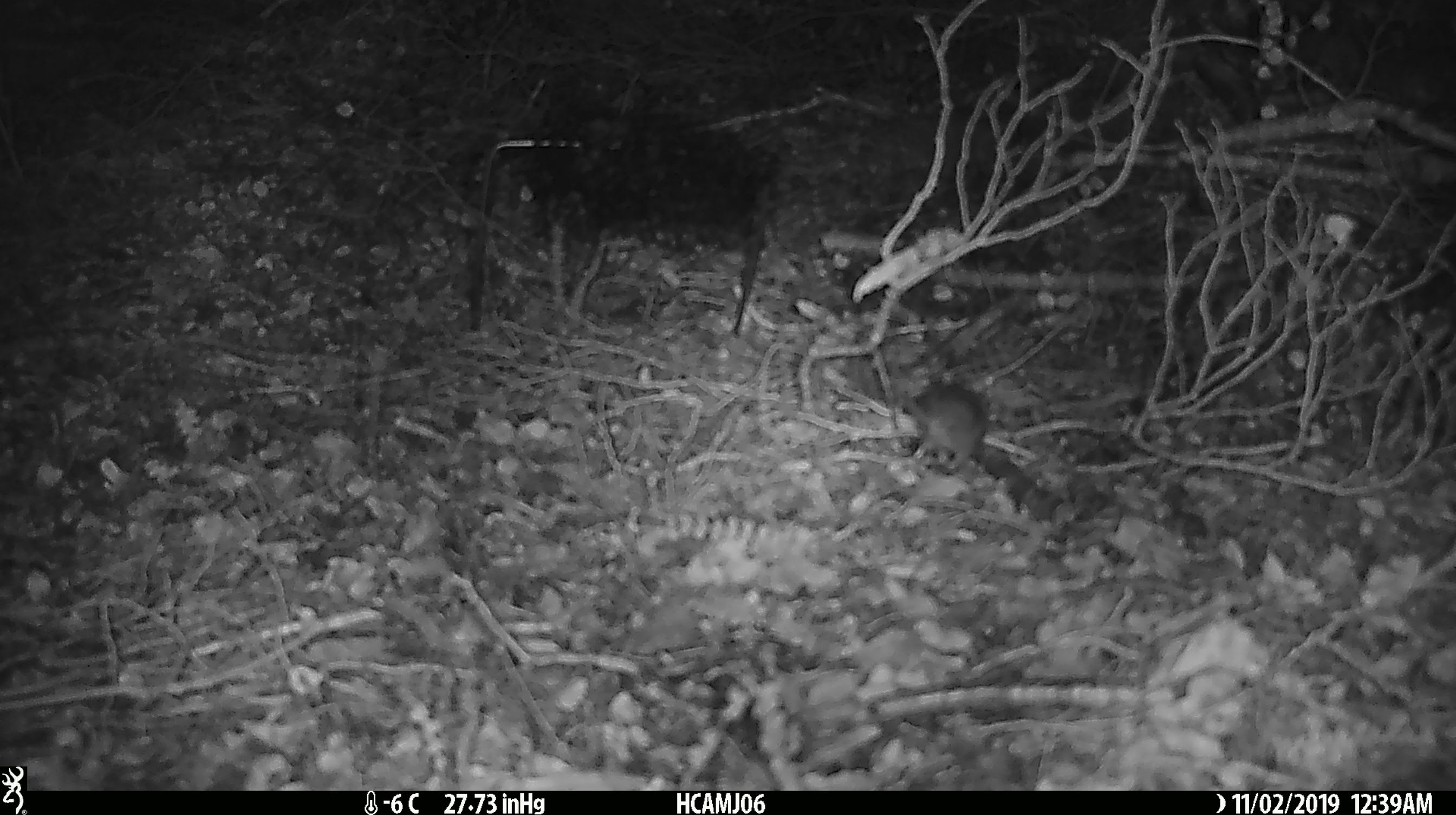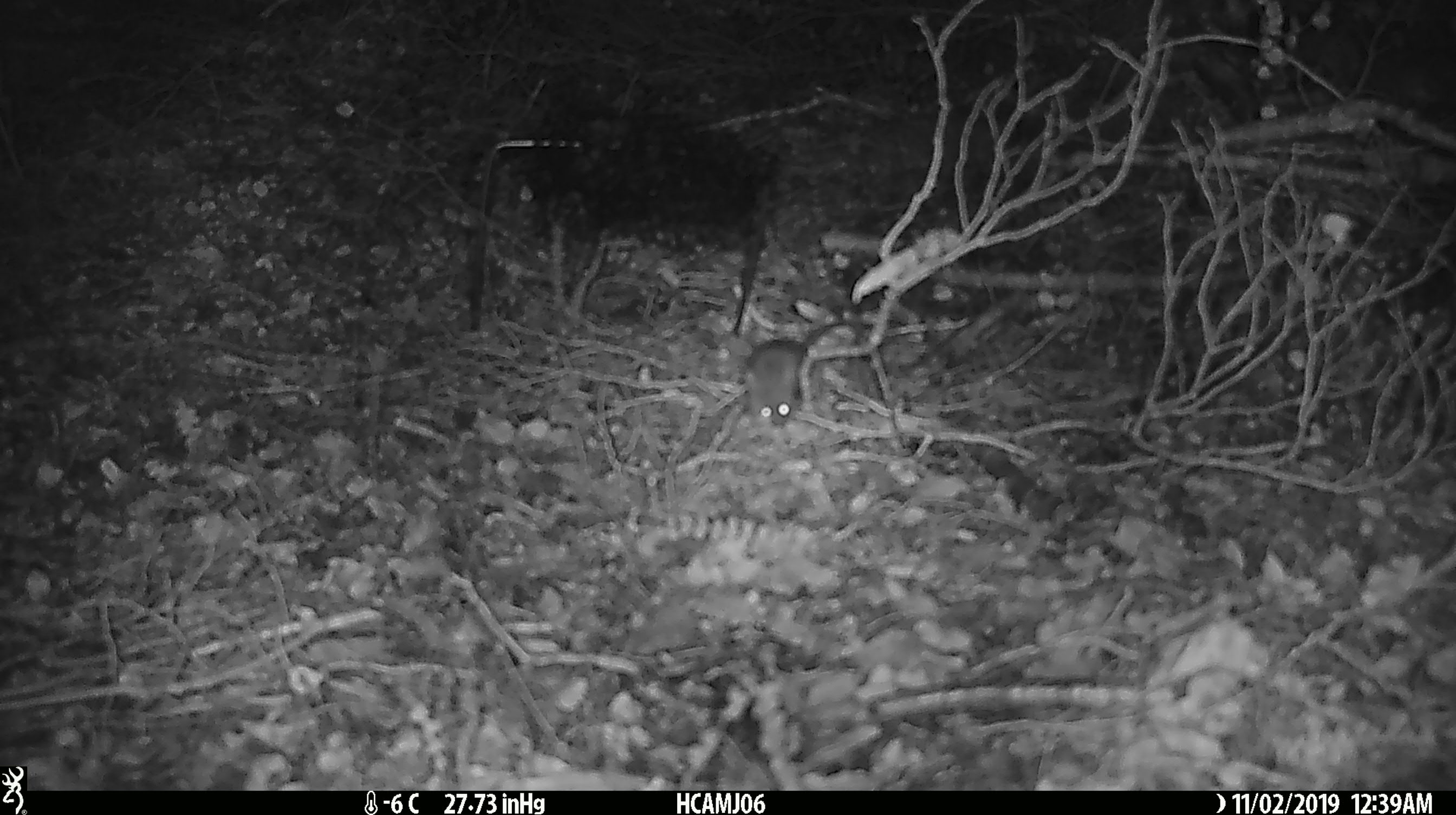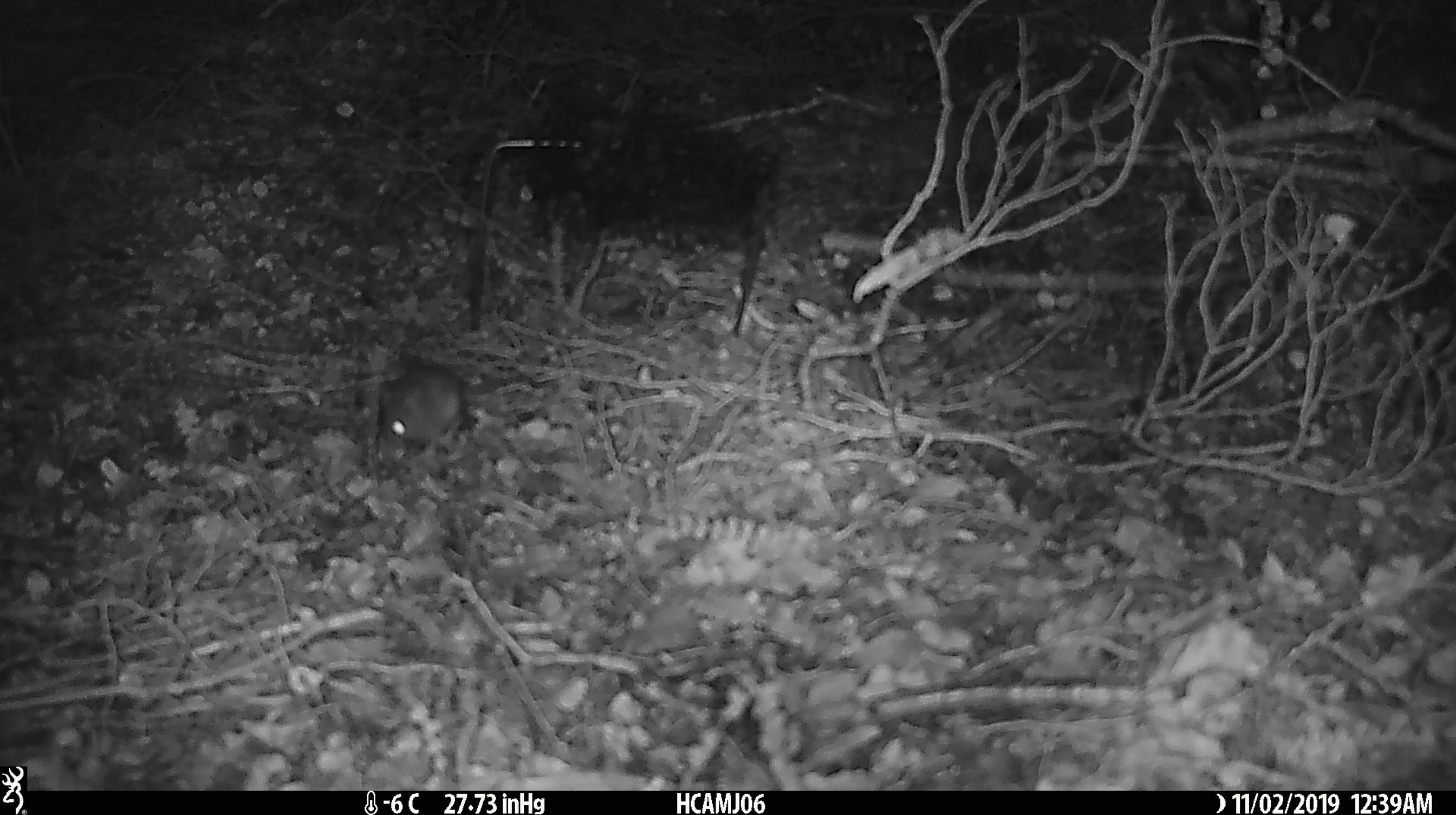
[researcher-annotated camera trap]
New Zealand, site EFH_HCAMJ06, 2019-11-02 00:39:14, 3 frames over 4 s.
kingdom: Animalia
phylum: Chordata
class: Mammalia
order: Rodentia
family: Muridae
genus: Mus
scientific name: Mus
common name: mouse